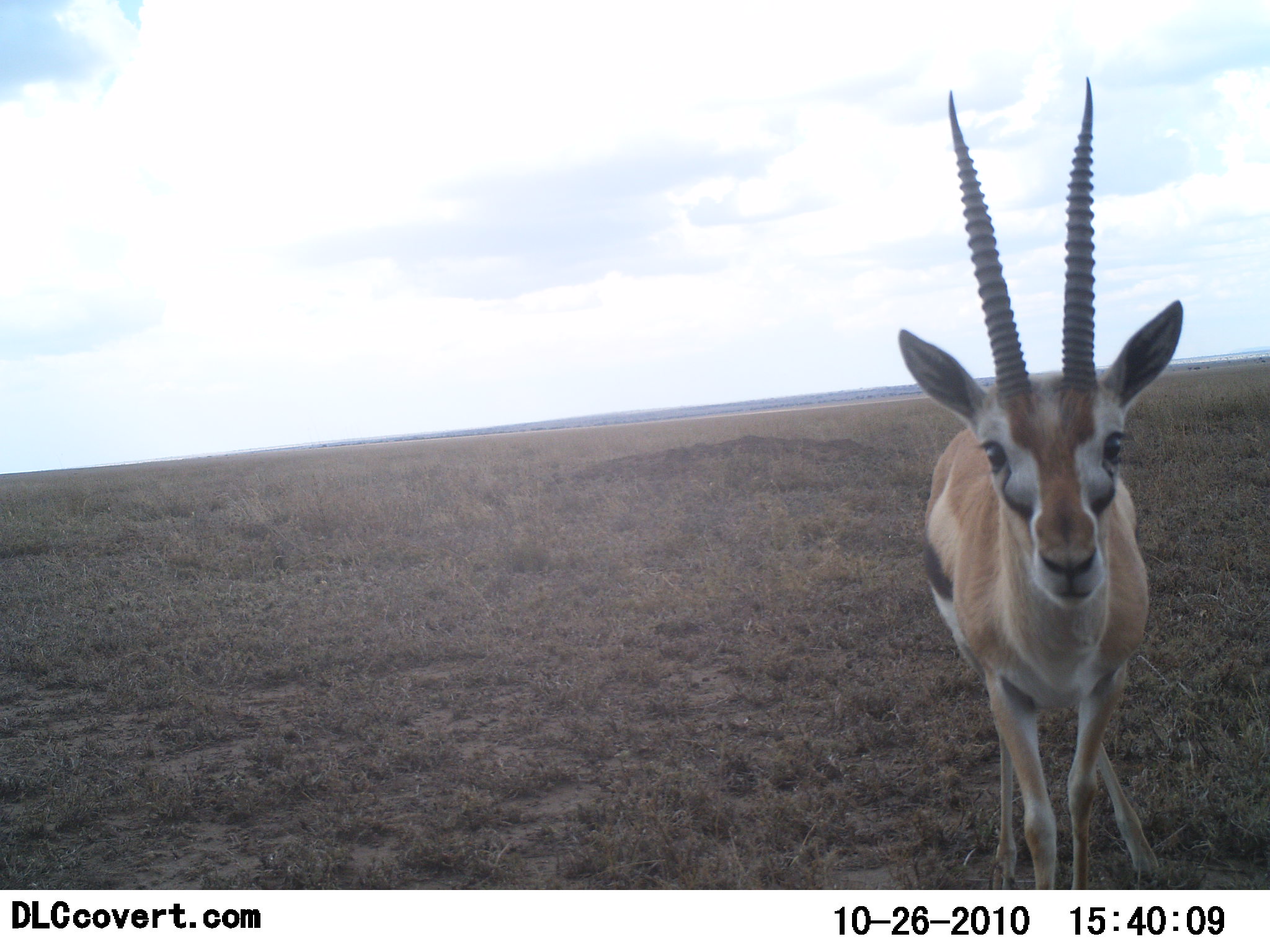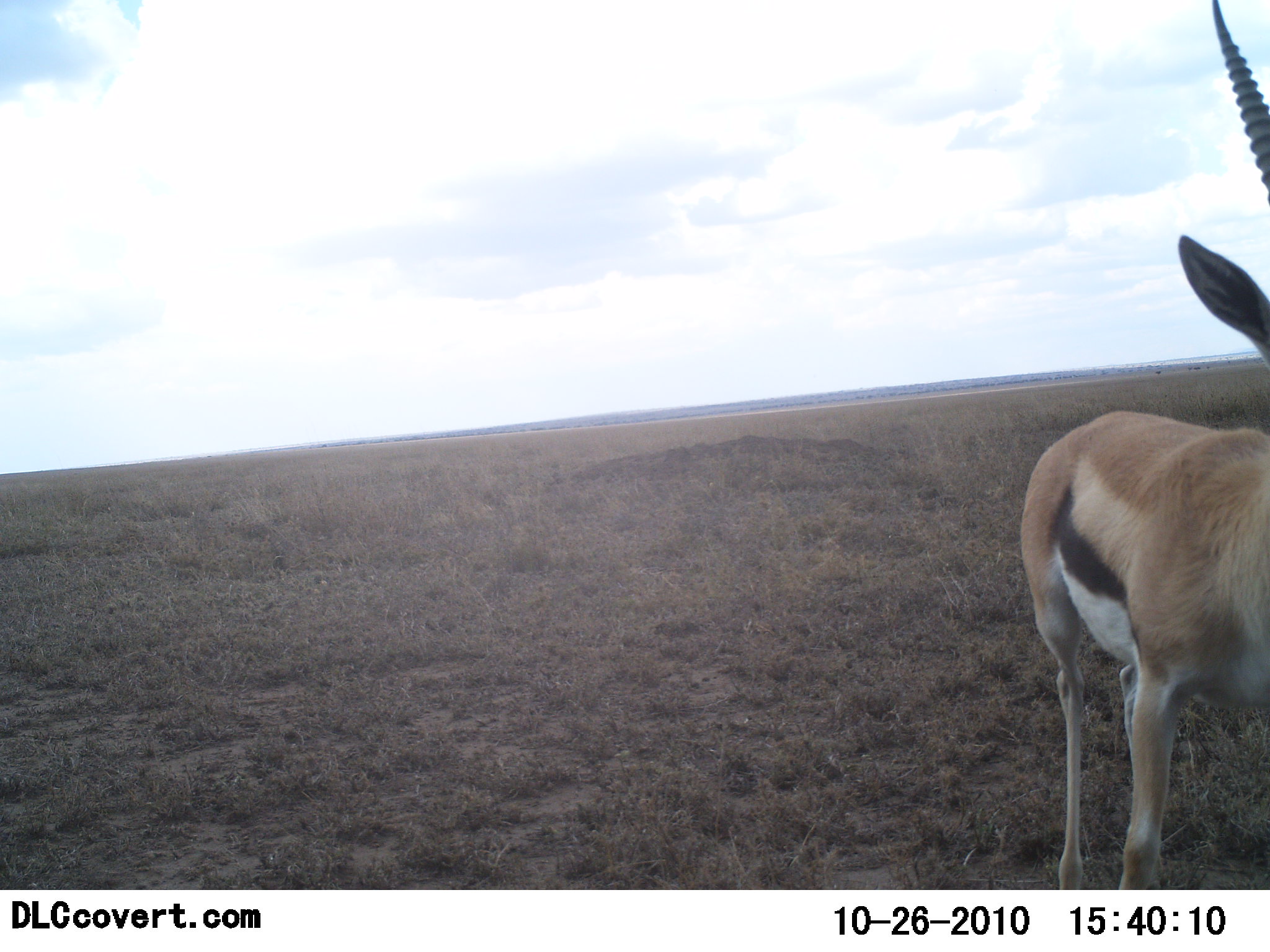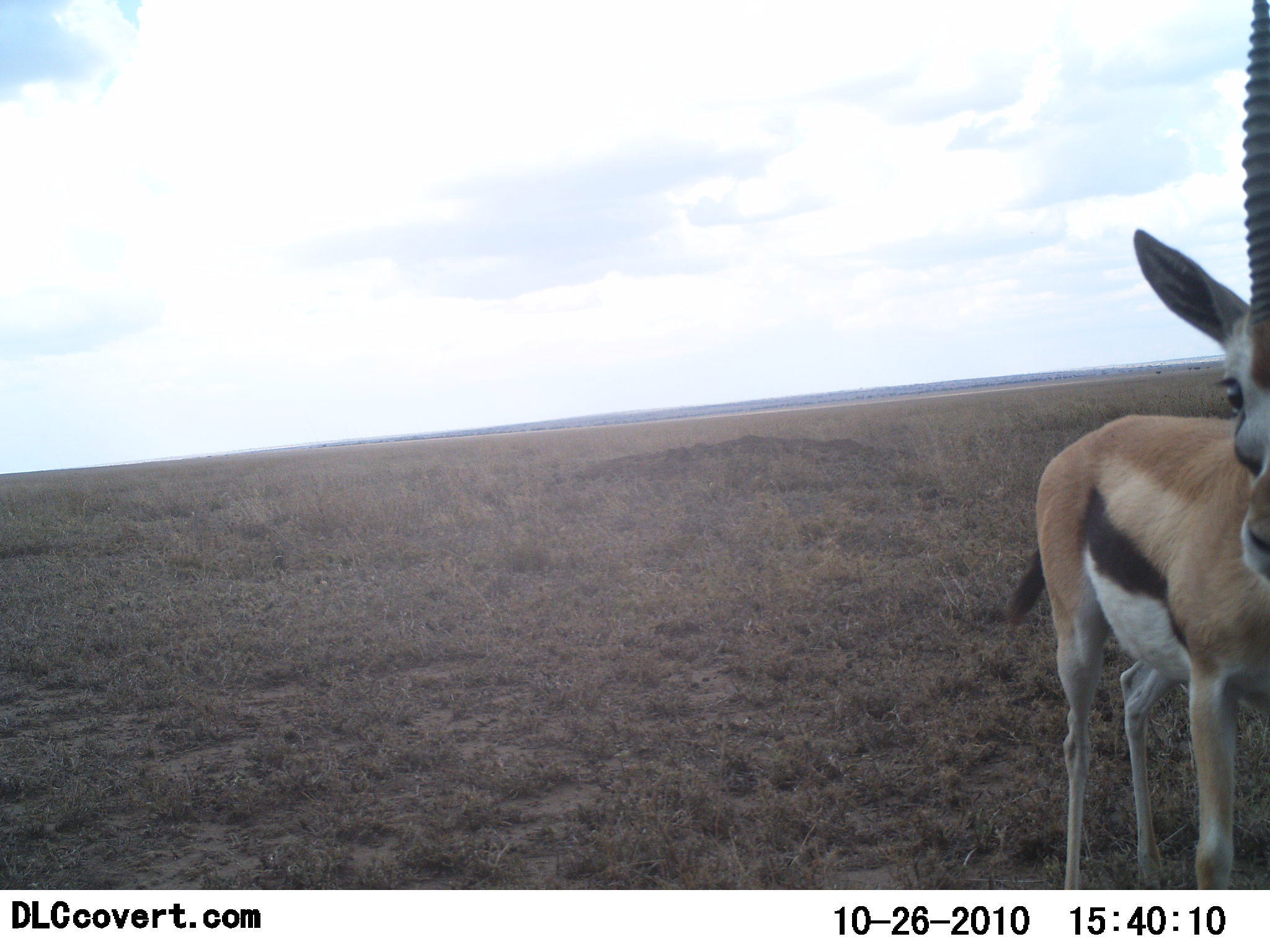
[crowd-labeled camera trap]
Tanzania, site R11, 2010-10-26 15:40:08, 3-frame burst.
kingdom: Animalia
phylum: Chordata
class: Mammalia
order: Artiodactyla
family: Bovidae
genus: Eudorcas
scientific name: Eudorcas thomsonii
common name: thomson's gazelle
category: gazellethomsons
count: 1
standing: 59%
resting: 0%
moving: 47%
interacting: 0%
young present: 0%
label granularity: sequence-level